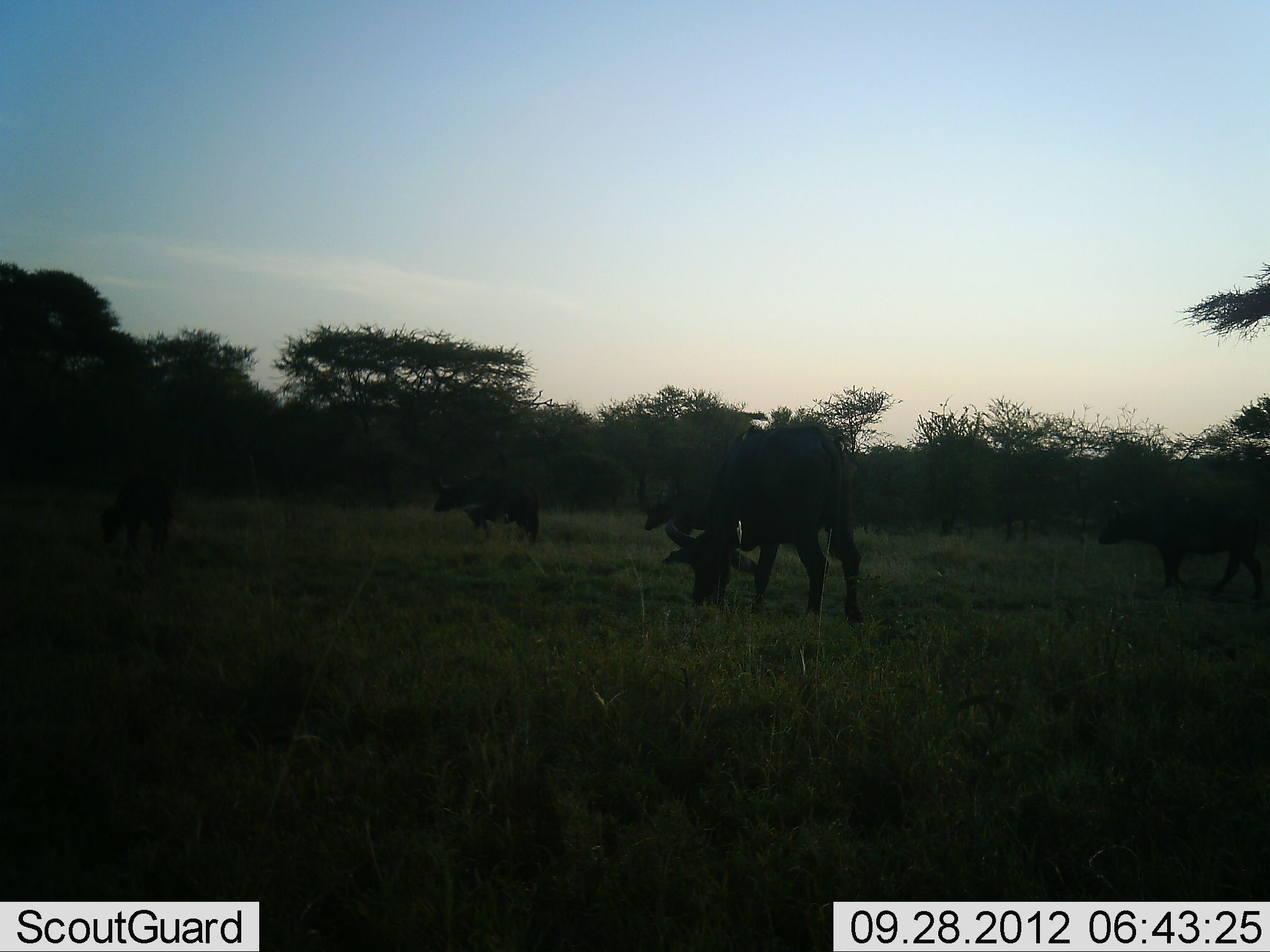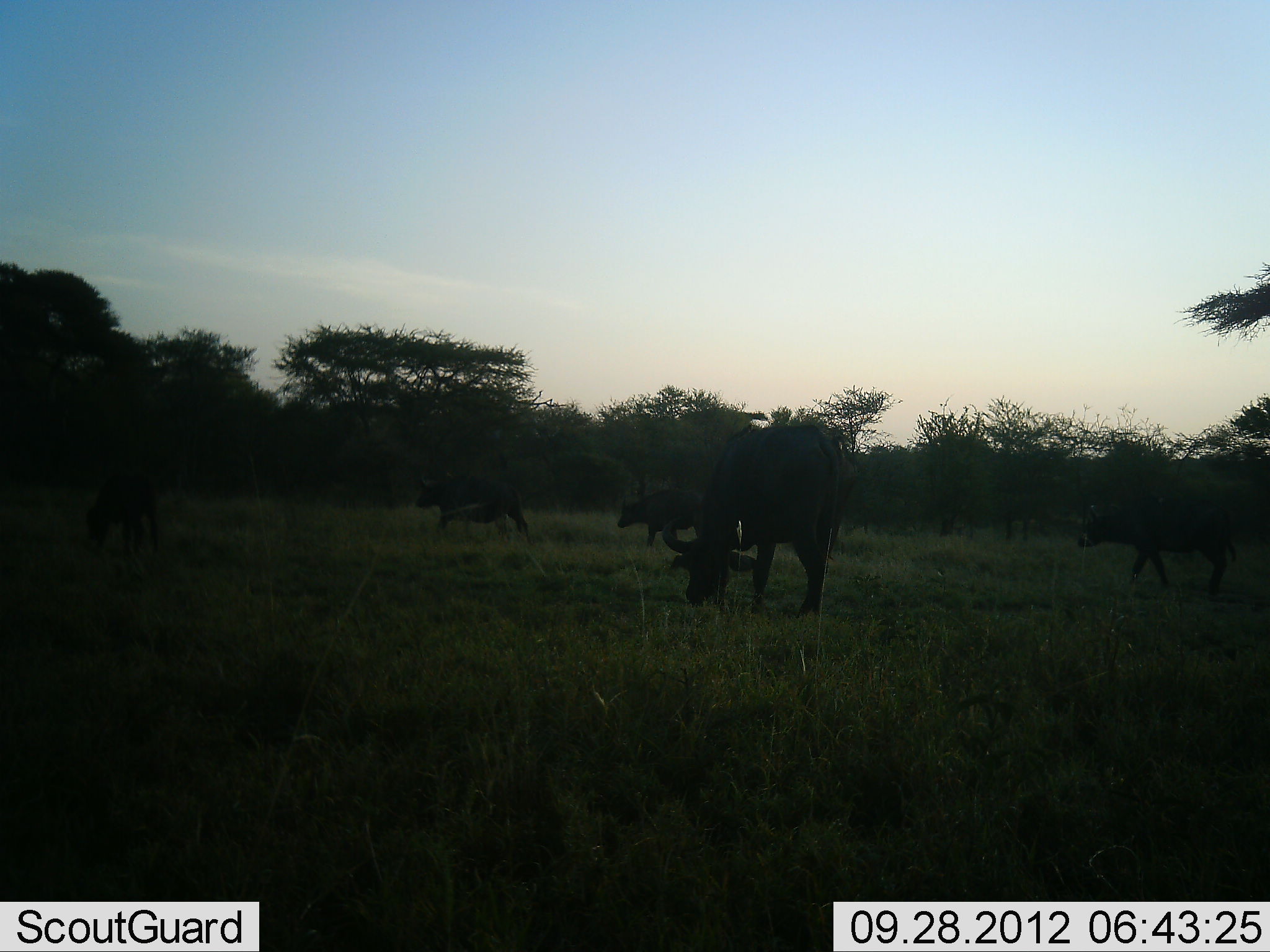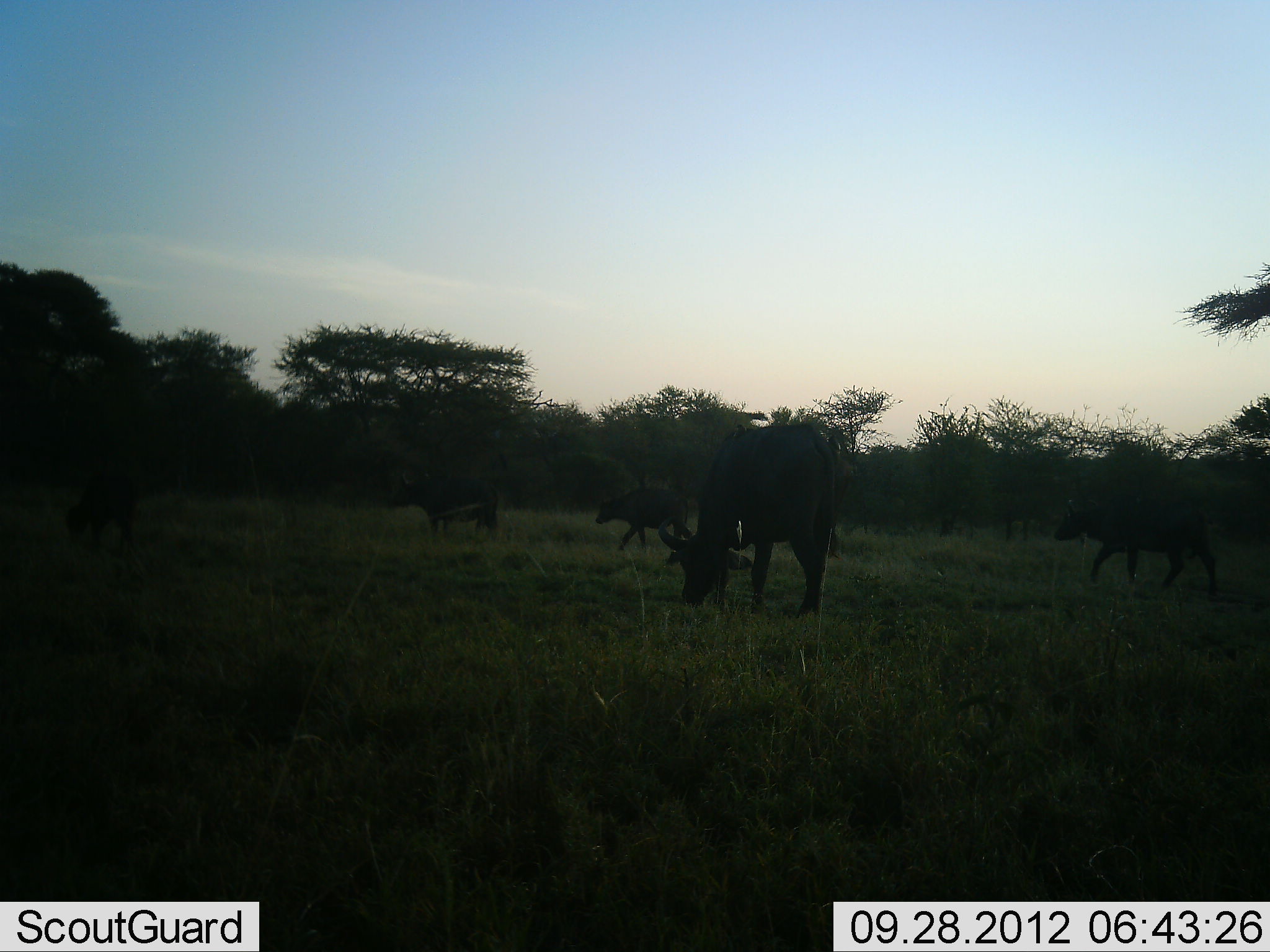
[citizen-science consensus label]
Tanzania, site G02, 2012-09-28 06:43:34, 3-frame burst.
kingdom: Animalia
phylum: Chordata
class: Mammalia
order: Artiodactyla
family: Bovidae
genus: Syncerus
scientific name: Syncerus caffer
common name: cape buffalo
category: buffalo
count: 5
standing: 10%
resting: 0%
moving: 50%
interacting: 0%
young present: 20%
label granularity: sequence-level